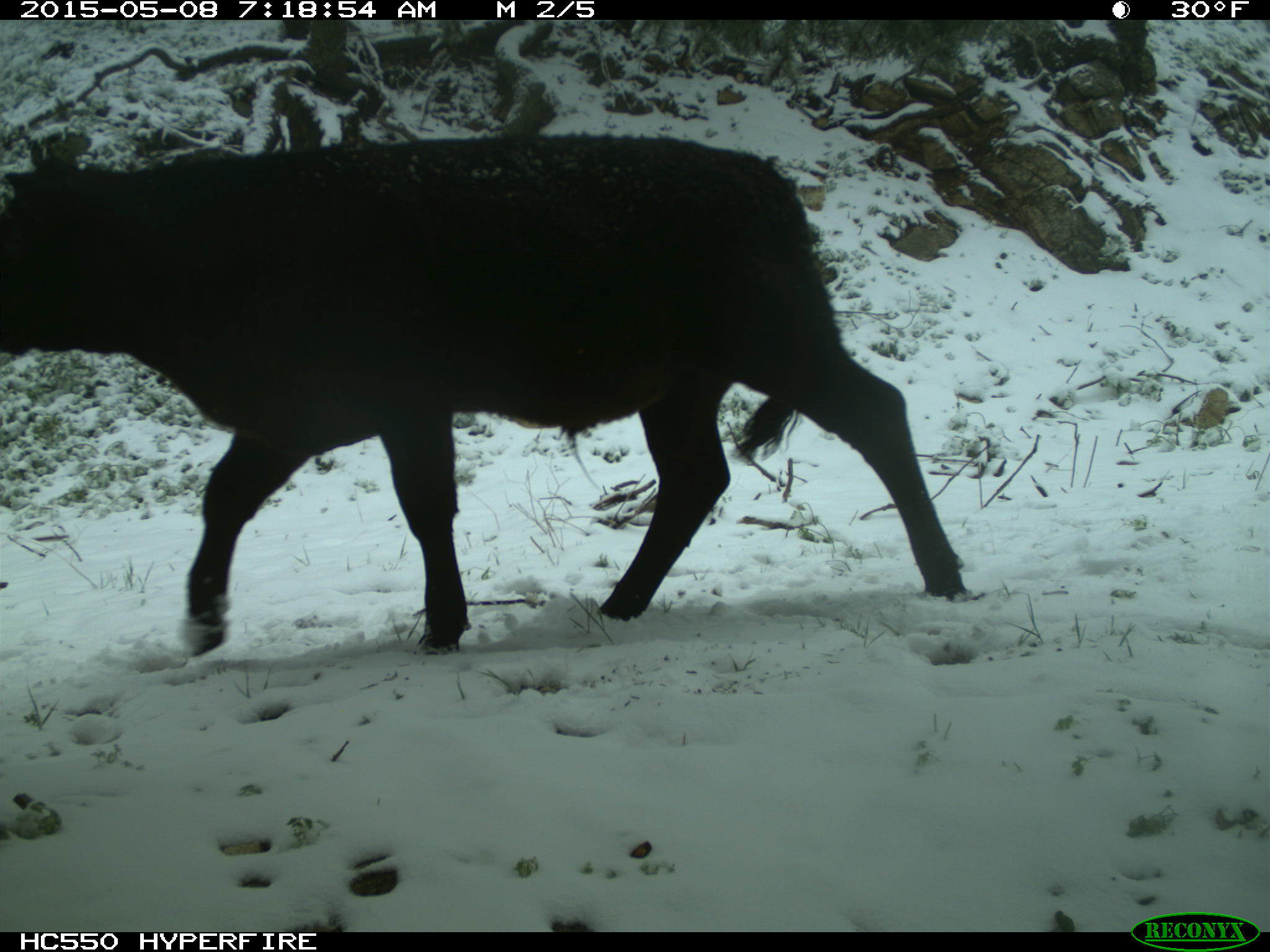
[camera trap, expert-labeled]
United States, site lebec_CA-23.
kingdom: Animalia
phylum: Chordata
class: Mammalia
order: Artiodactyla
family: Bovidae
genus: Bos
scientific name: Bos taurus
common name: domestic cow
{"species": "Bos taurus (domestic cow)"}